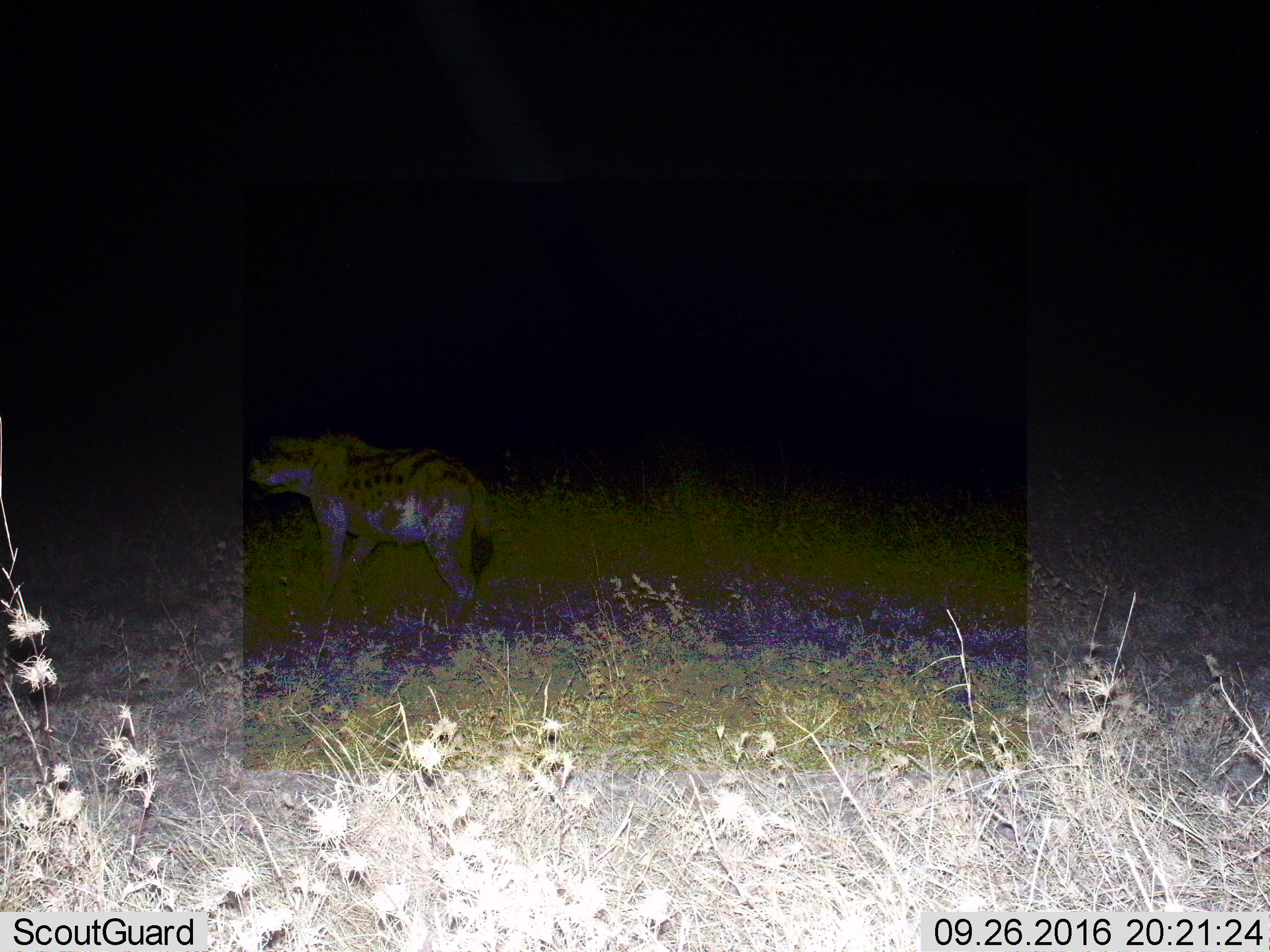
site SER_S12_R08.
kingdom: Animalia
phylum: Chordata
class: Mammalia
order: Carnivora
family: Hyaenidae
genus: Crocuta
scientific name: Crocuta crocuta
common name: spotted hyena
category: hyenaspotted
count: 1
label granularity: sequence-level